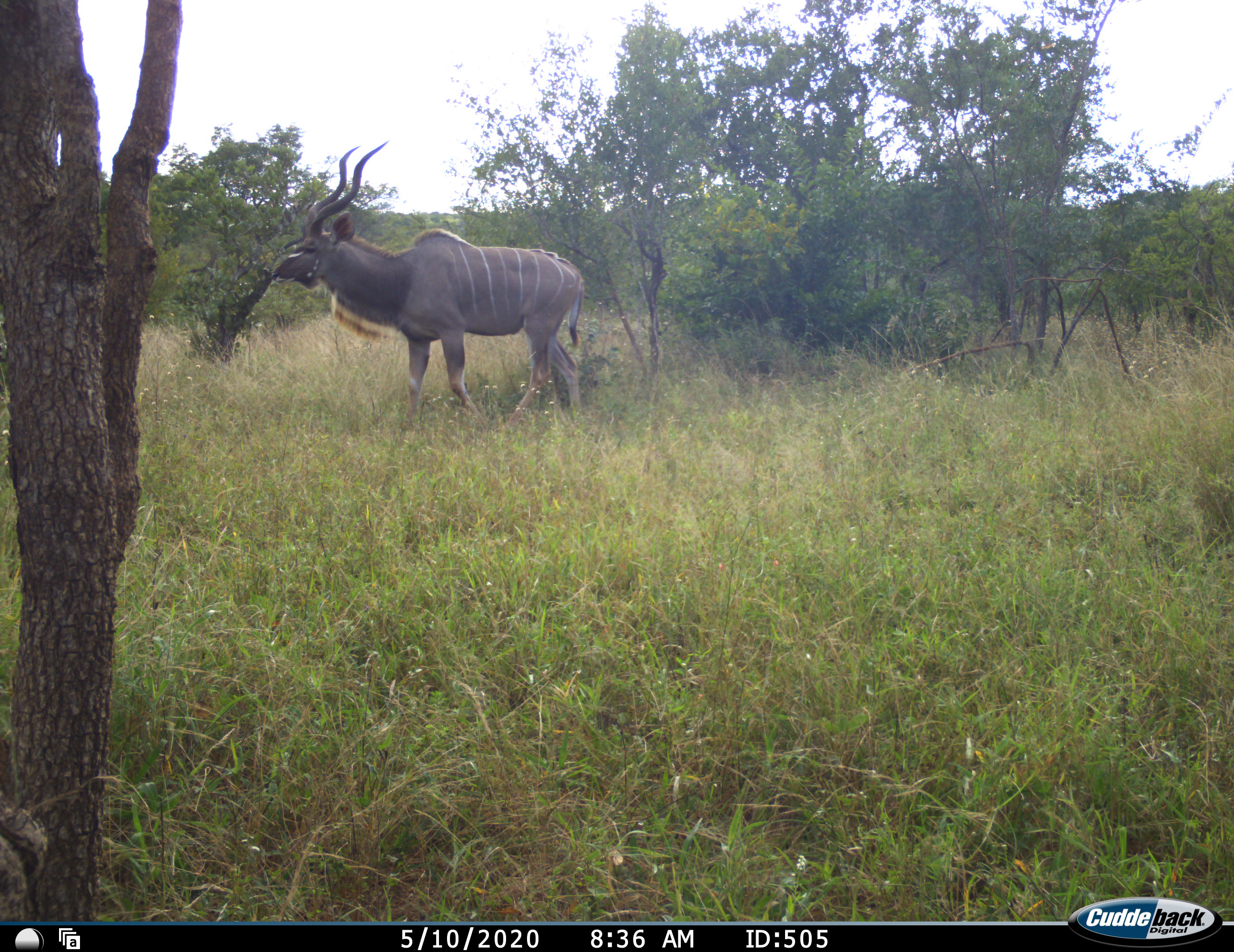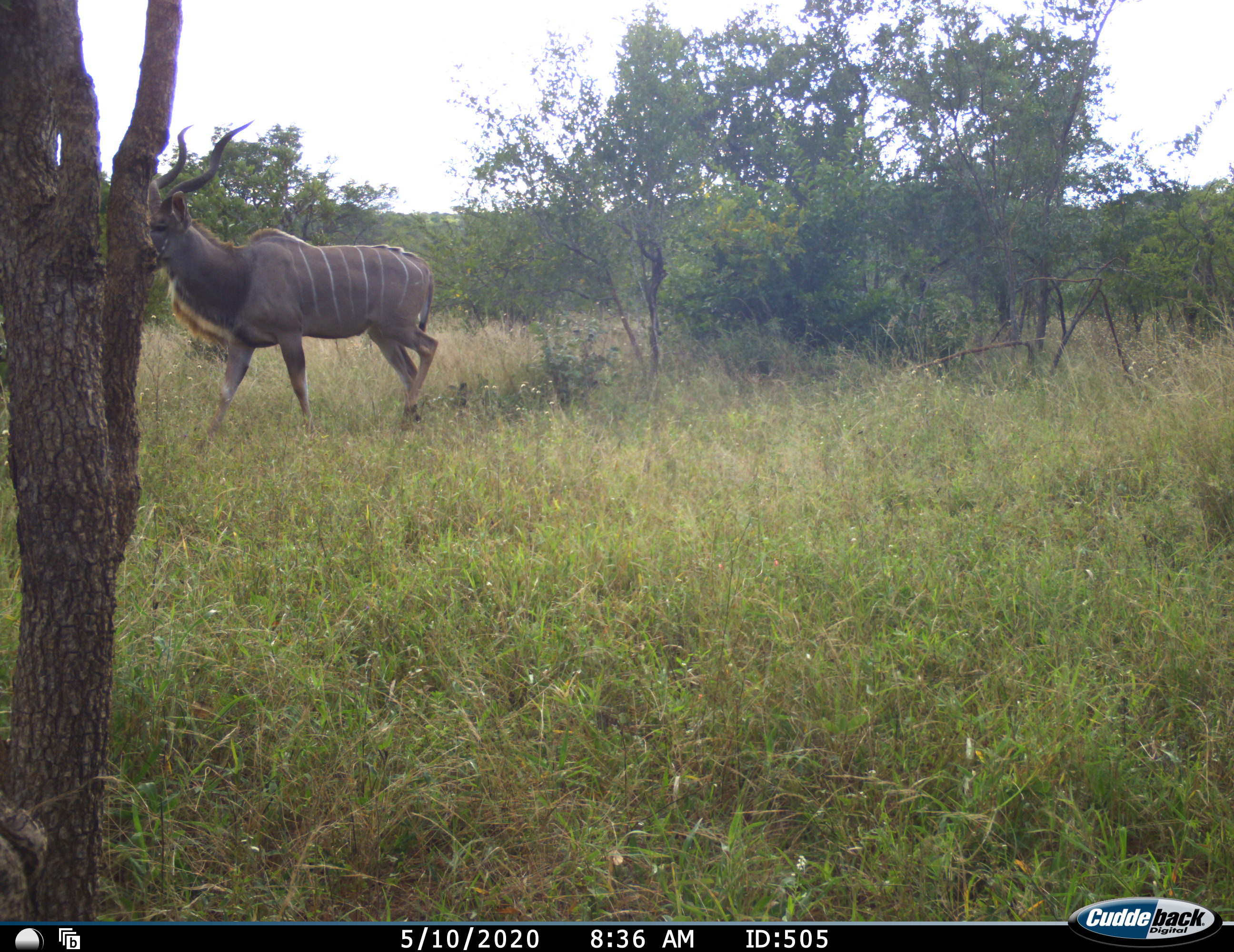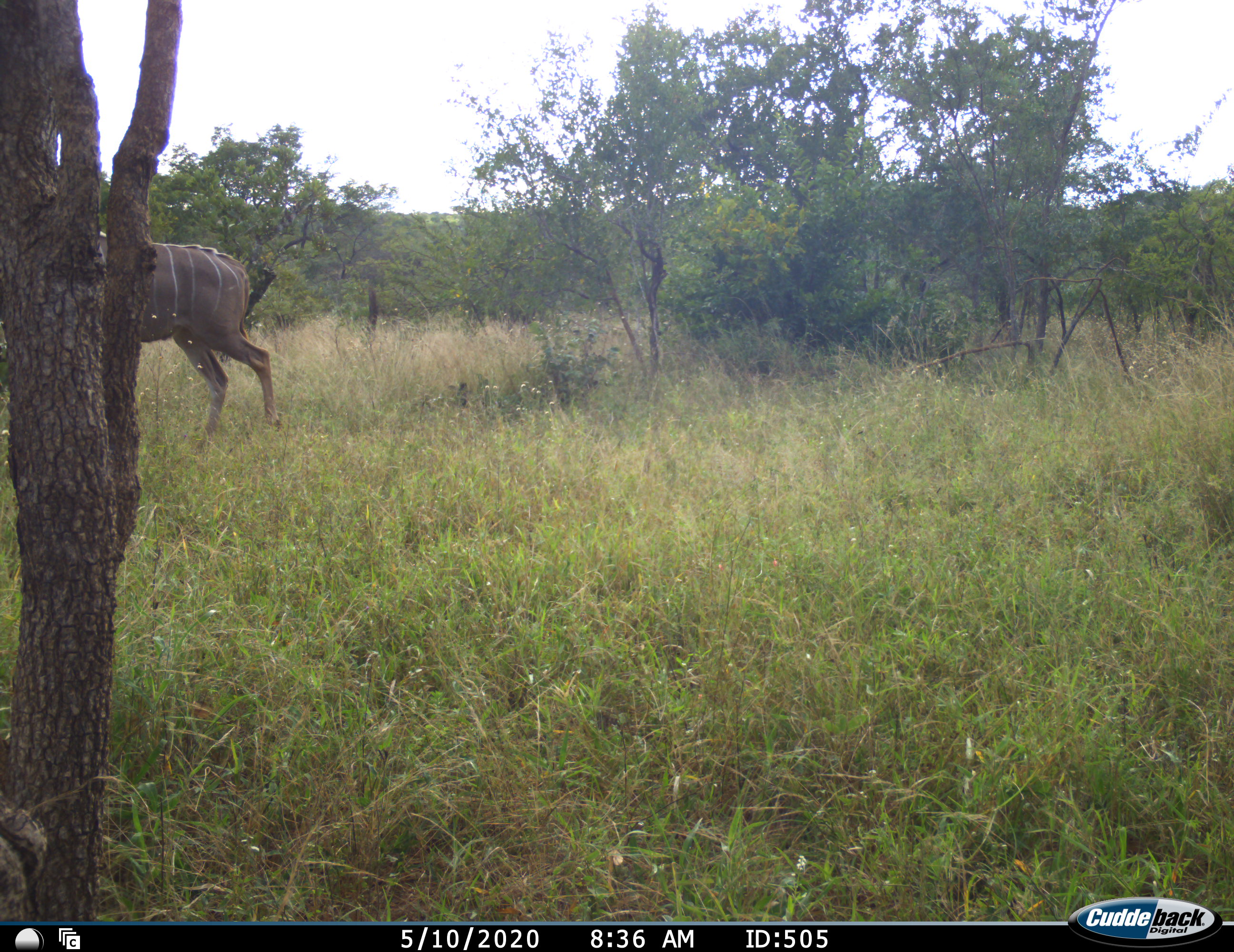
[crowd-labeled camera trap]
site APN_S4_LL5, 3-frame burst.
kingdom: Animalia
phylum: Chordata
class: Mammalia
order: Artiodactyla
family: Bovidae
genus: Tragelaphus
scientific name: Tragelaphus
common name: kudu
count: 1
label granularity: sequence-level